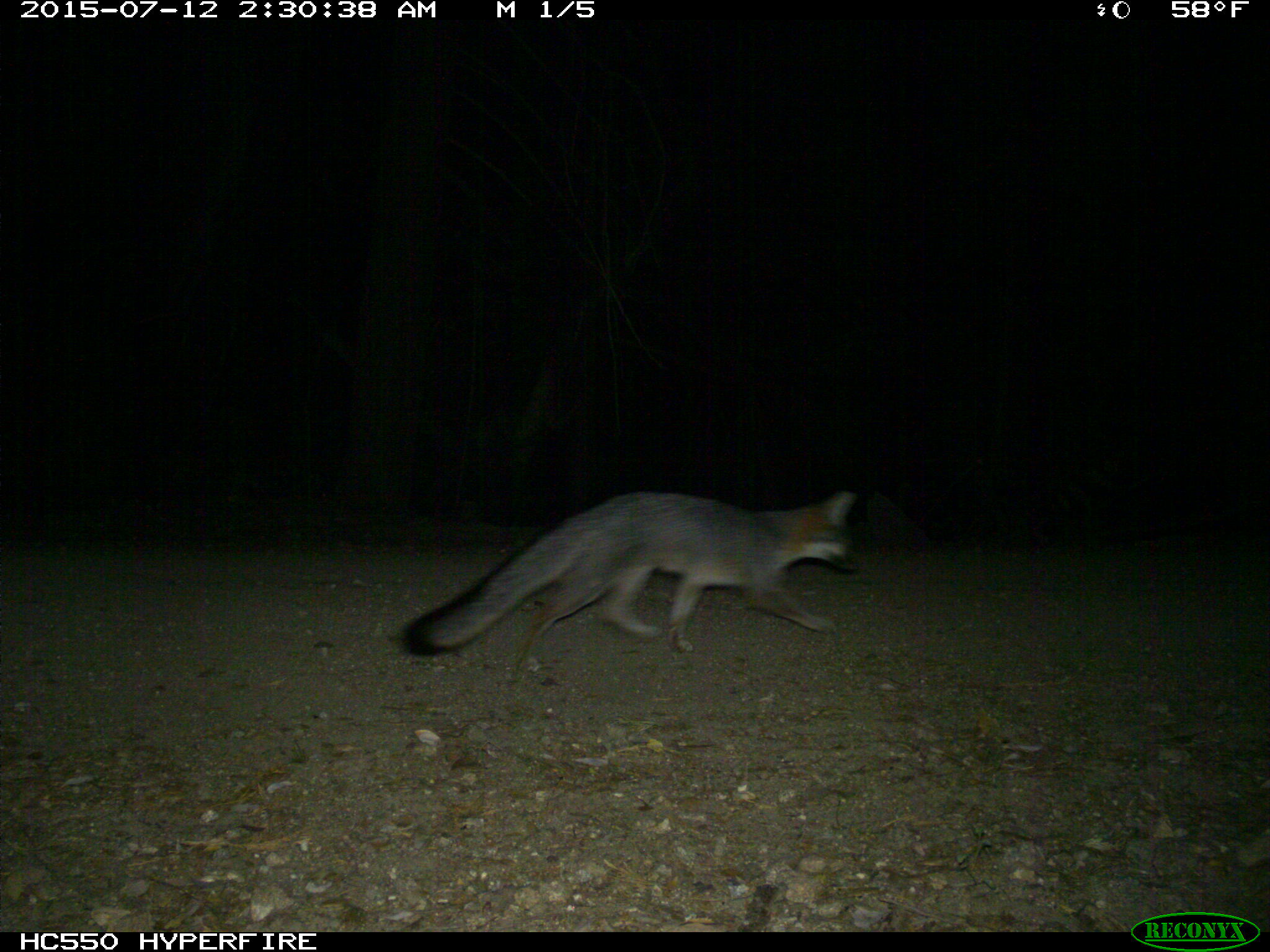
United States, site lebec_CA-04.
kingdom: Animalia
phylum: Chordata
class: Mammalia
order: Carnivora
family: Canidae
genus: Urocyon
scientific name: Urocyon cinereoargenteus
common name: gray fox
Urocyon cinereoargenteus (gray fox).